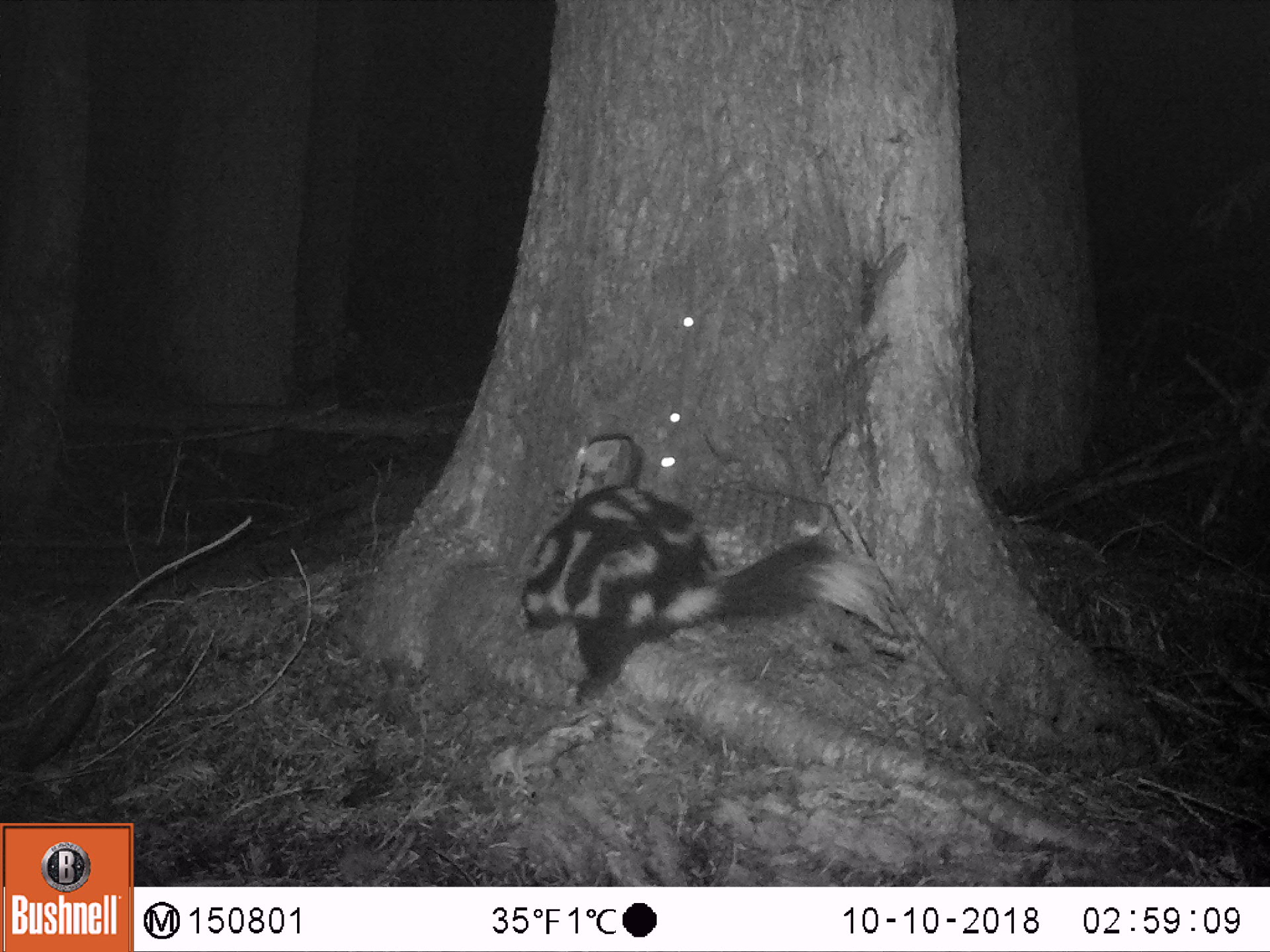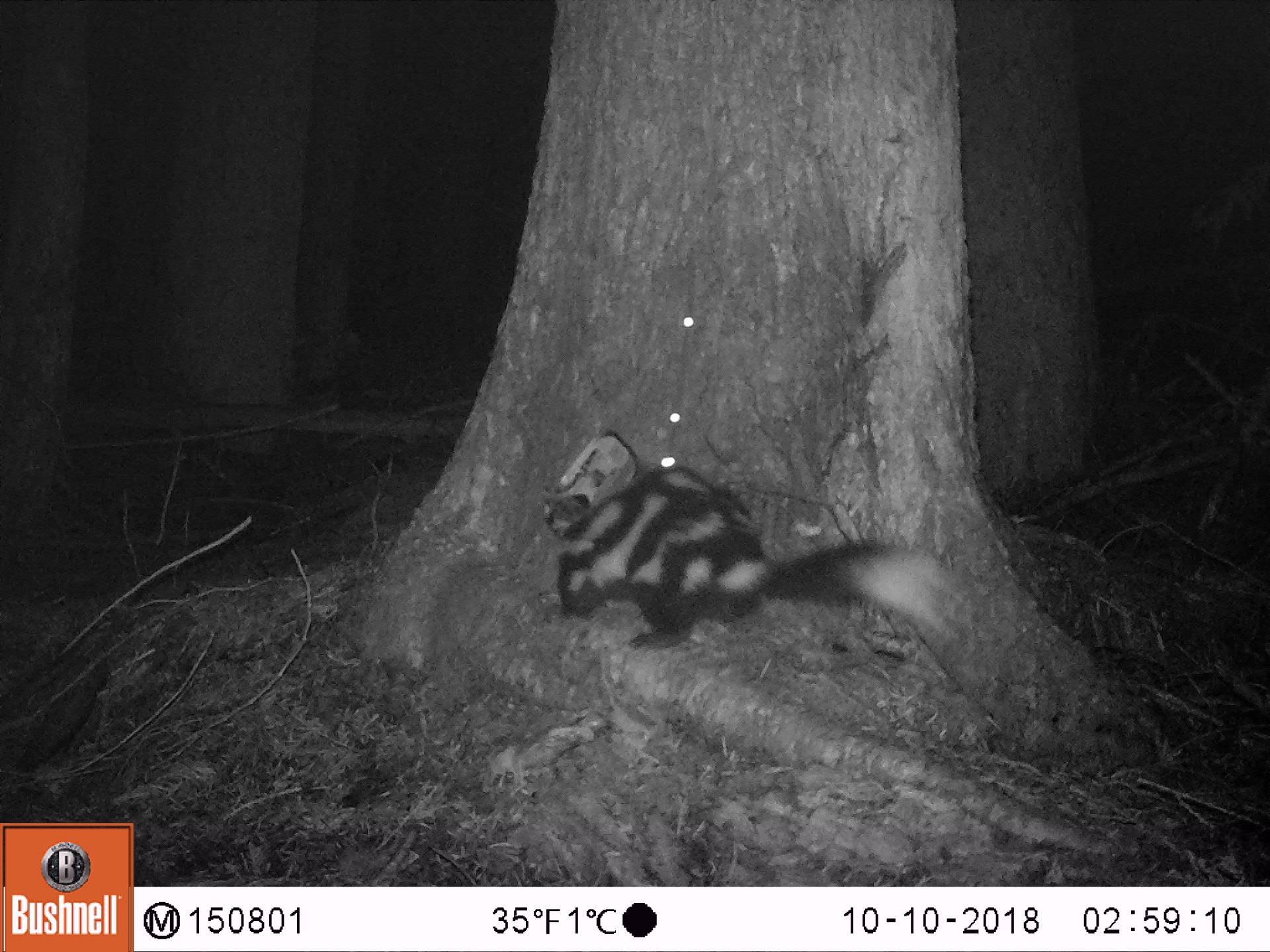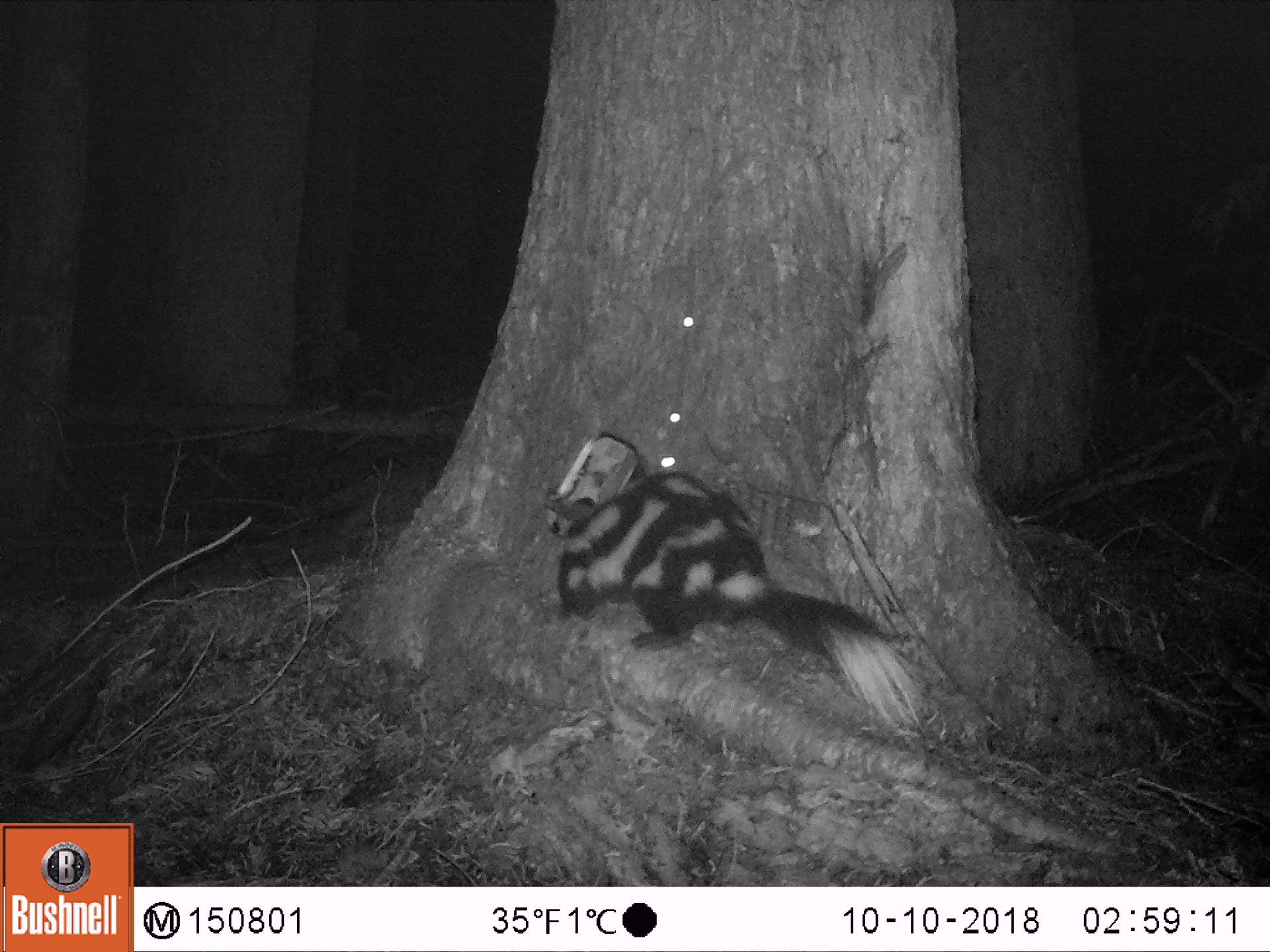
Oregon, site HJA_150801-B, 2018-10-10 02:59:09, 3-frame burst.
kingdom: Animalia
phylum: Chordata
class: Mammalia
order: Carnivora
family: Mephitidae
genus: Spilogale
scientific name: Spilogale gracilis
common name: western spotted skunk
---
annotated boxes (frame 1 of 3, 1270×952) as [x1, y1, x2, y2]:
western spotted skunk: [477, 472, 920, 733]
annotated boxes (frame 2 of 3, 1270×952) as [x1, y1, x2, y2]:
western spotted skunk: [520, 441, 979, 693]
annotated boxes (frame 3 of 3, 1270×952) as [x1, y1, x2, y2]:
western spotted skunk: [532, 441, 951, 759]